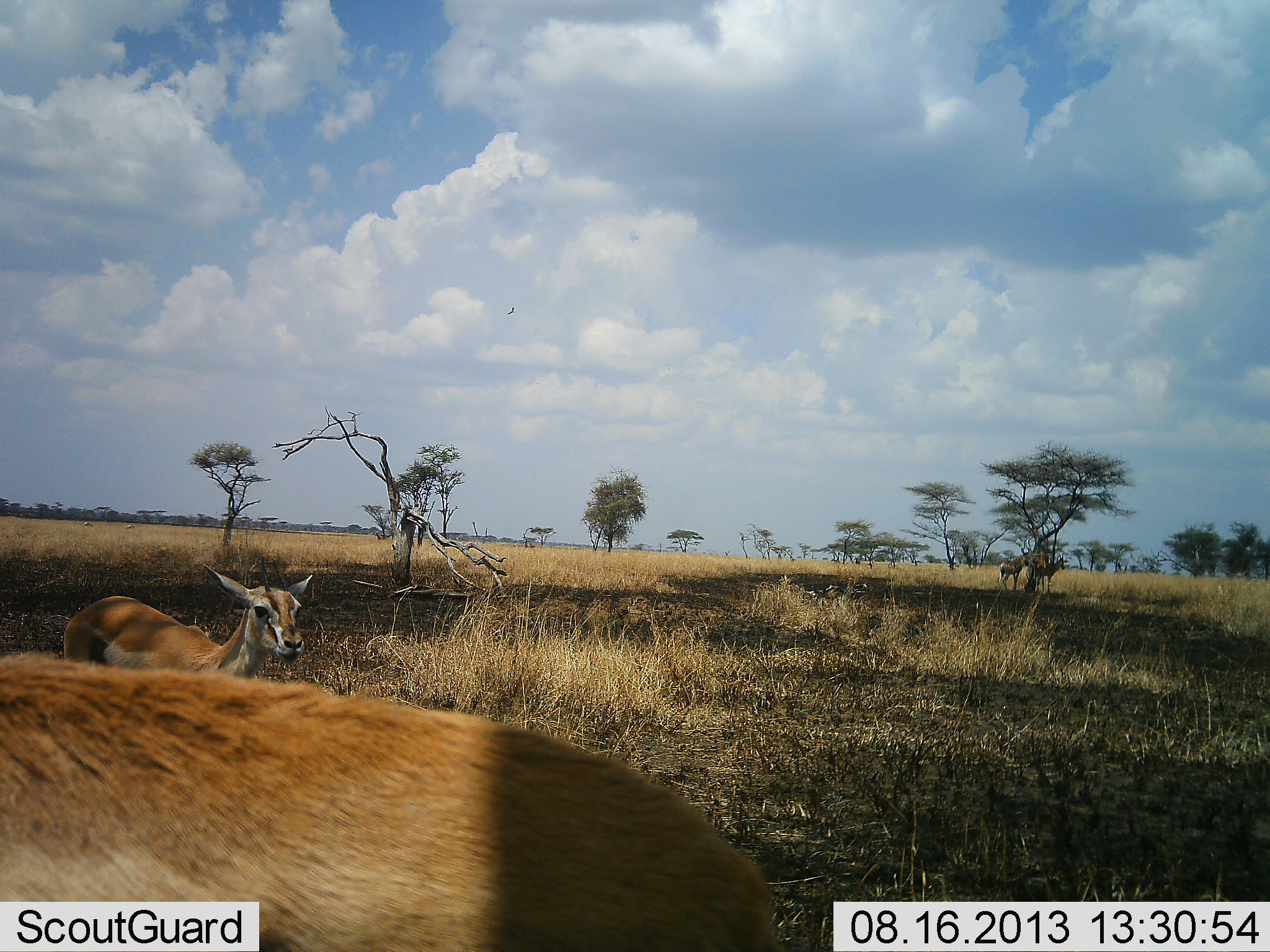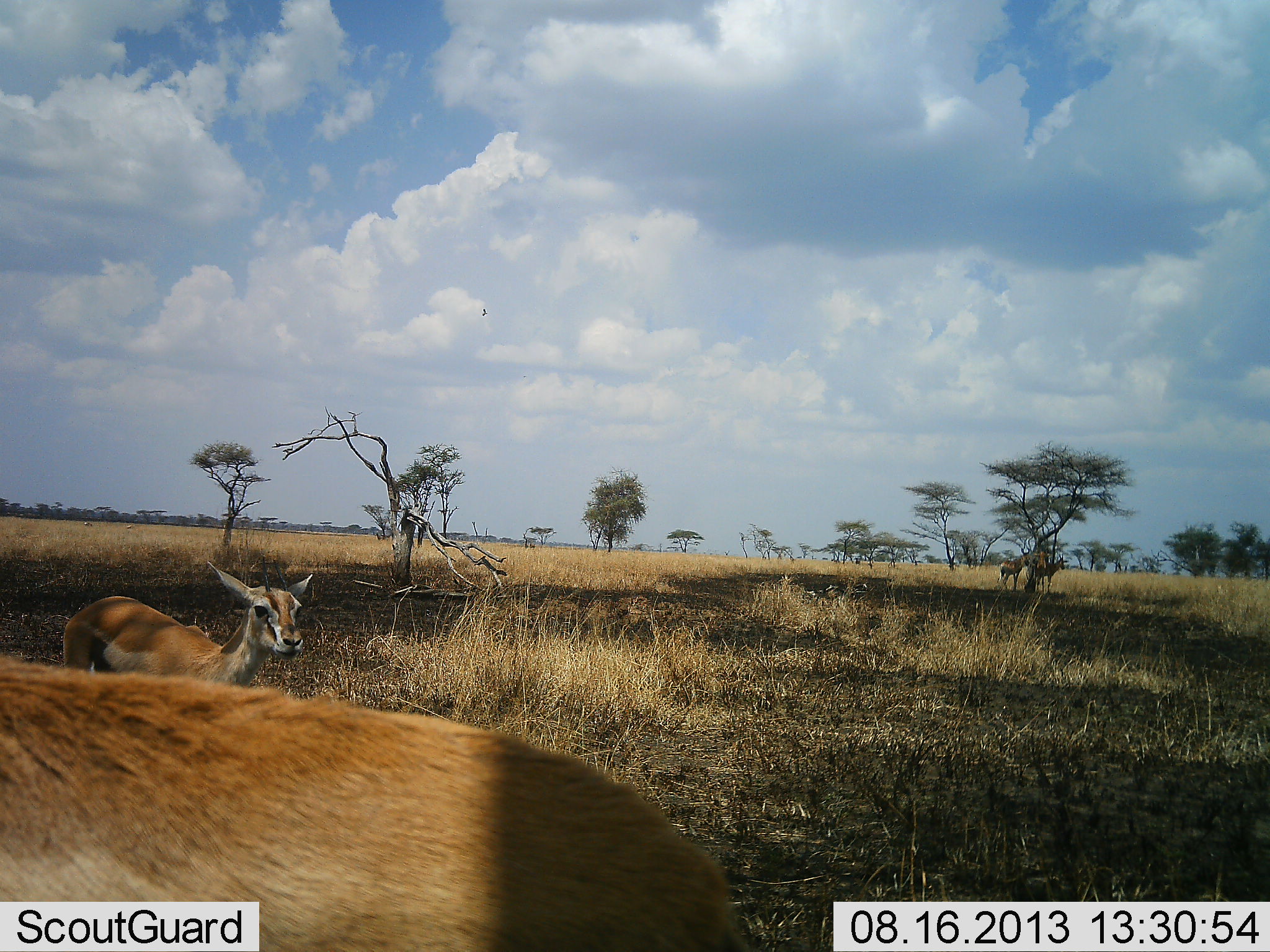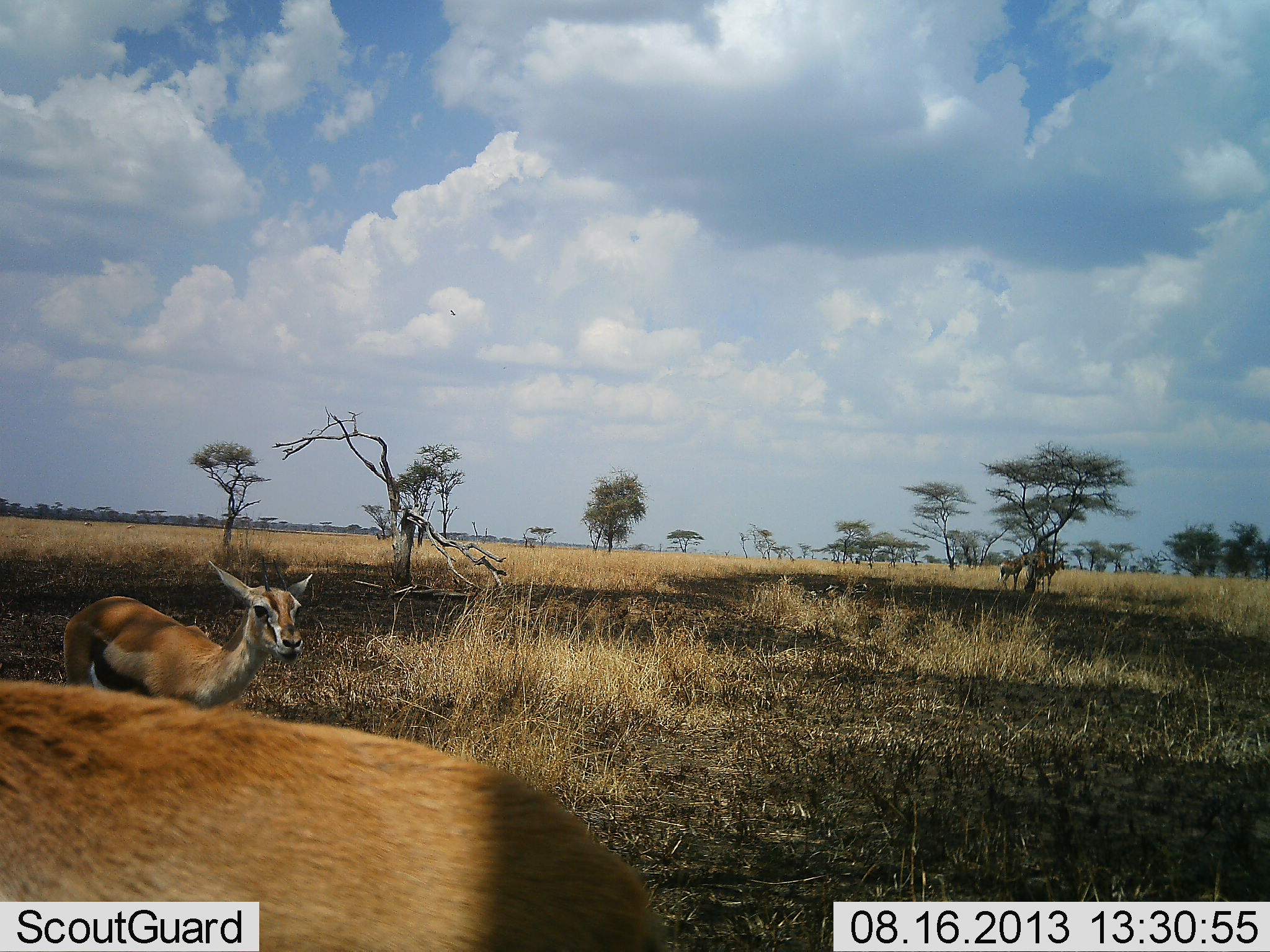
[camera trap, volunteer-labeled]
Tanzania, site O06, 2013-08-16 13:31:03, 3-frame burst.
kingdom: Animalia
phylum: Chordata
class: Mammalia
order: Artiodactyla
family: Bovidae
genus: Eudorcas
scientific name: Eudorcas thomsonii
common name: thomson's gazelle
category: gazellethomsons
Gazellethomsons (thomson's gazelle) (Eudorcas thomsonii), count 2. Behavior (volunteer vote fractions): standing 94%, resting 0%, moving 18%, interacting 0%. Young present (vote fraction): 6%. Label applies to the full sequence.